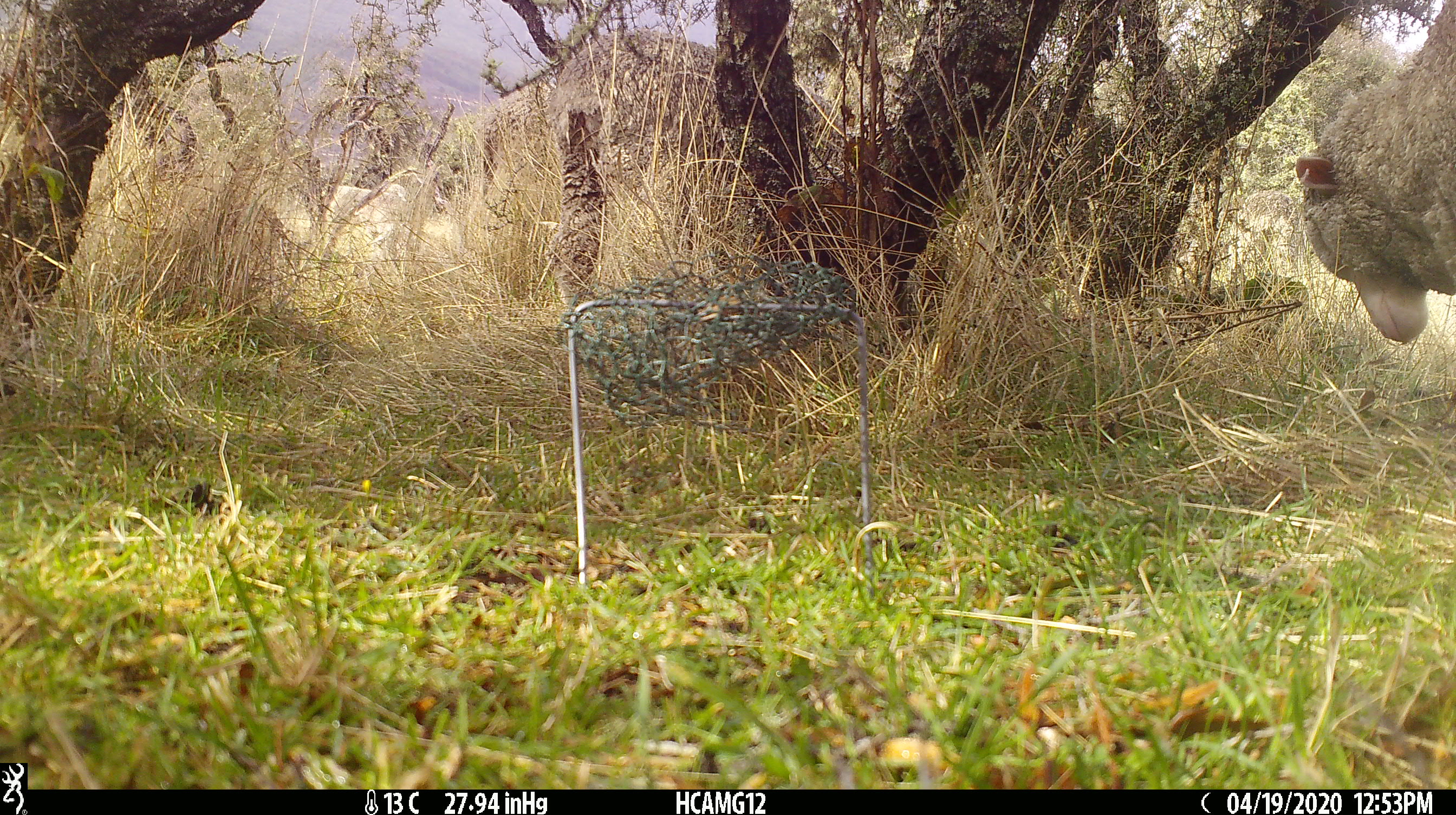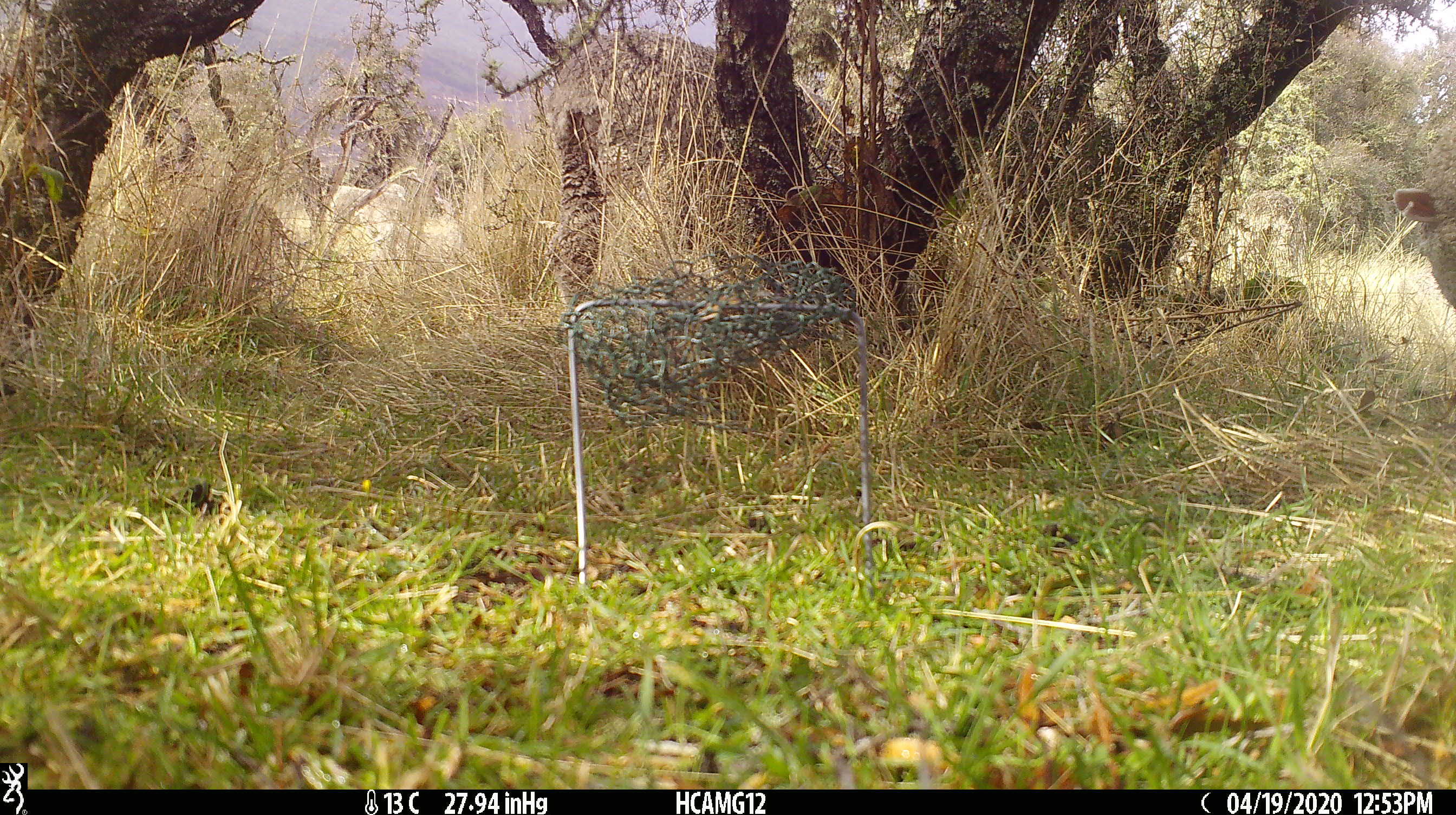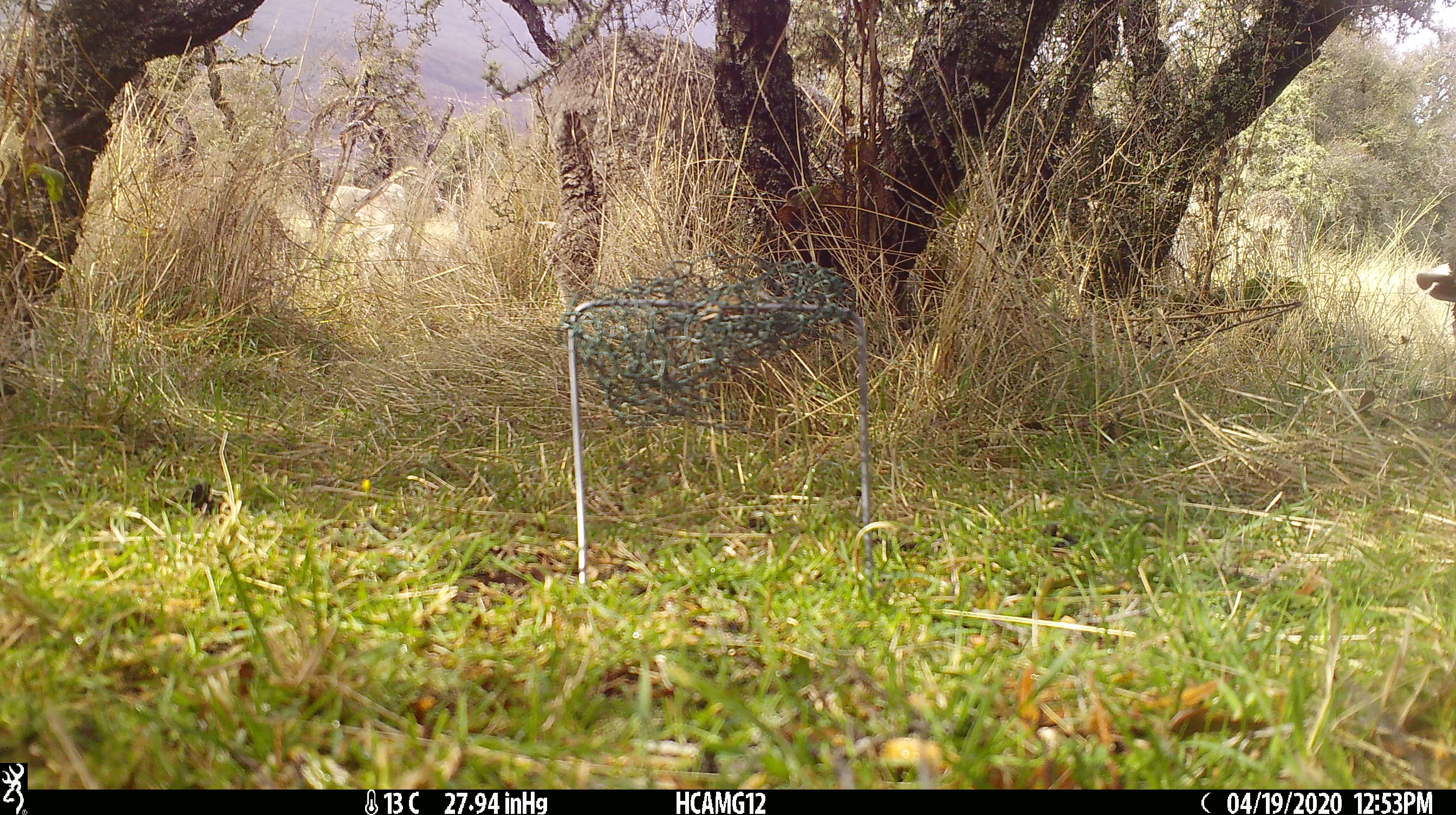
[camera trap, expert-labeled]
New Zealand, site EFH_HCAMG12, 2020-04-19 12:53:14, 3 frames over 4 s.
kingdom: Animalia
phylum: Chordata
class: Mammalia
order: Artiodactyla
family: Bovidae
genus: Ovis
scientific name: Ovis aries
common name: domestic sheep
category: sheep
Sheep (domestic sheep) (Ovis aries).